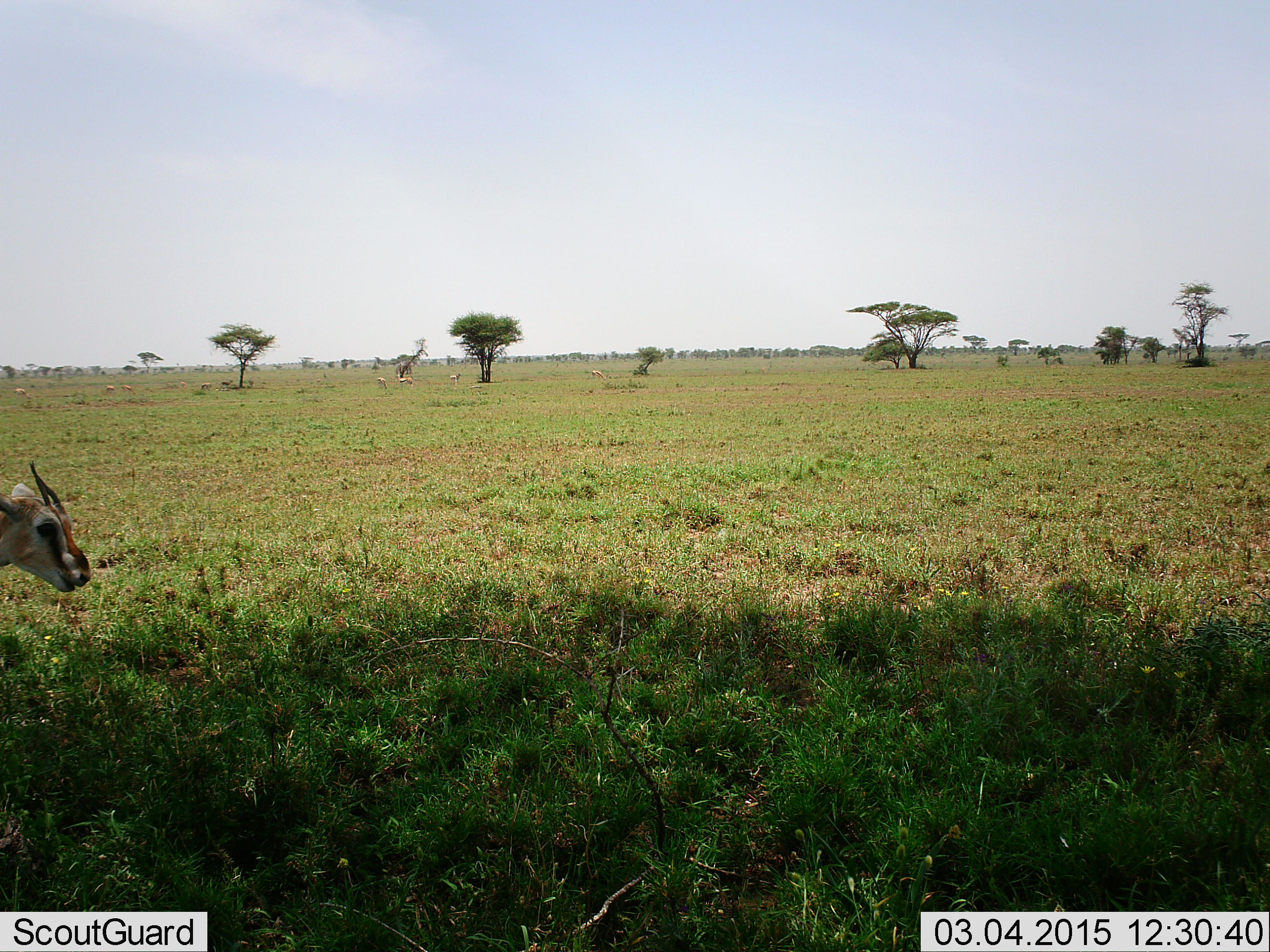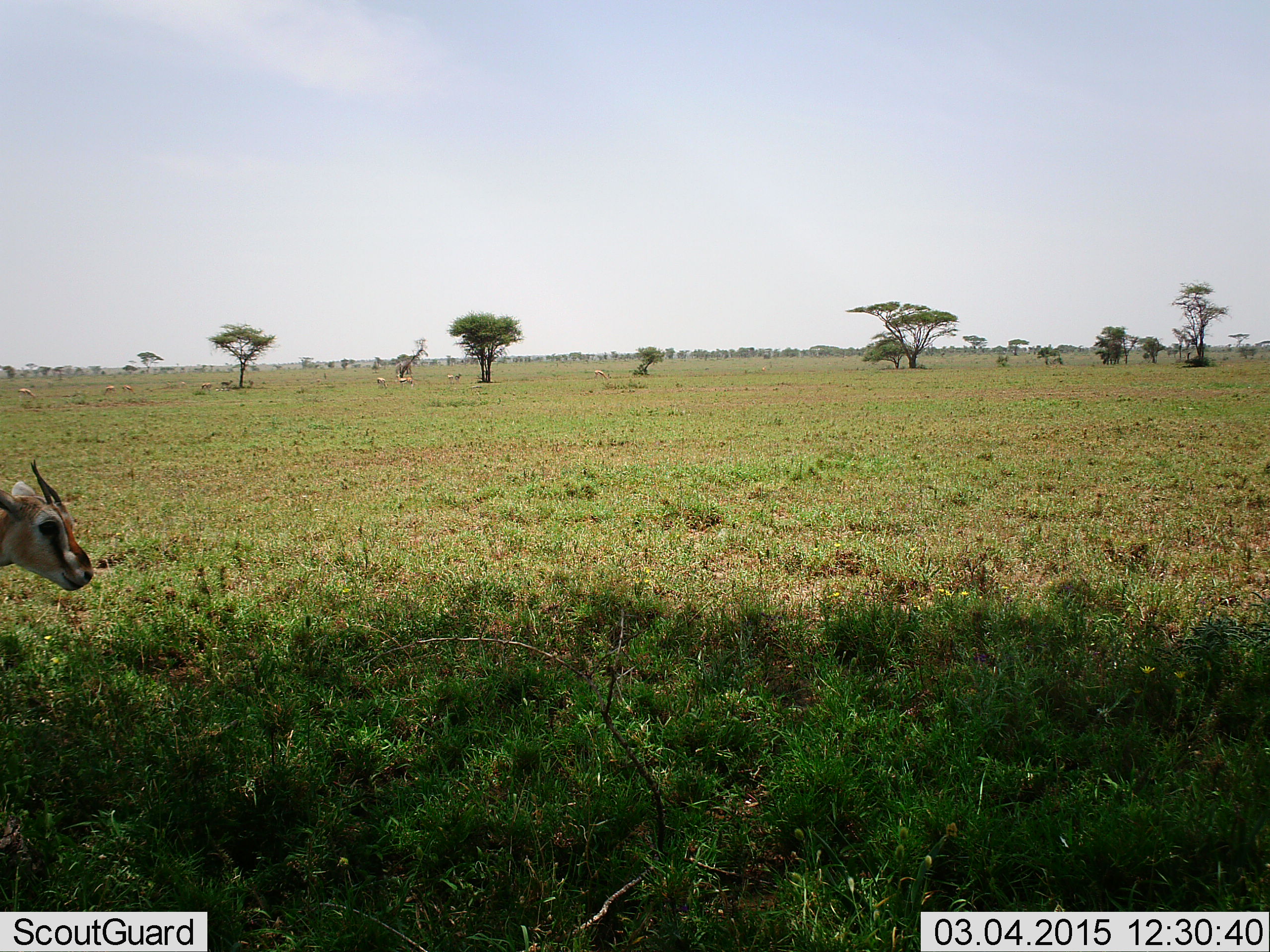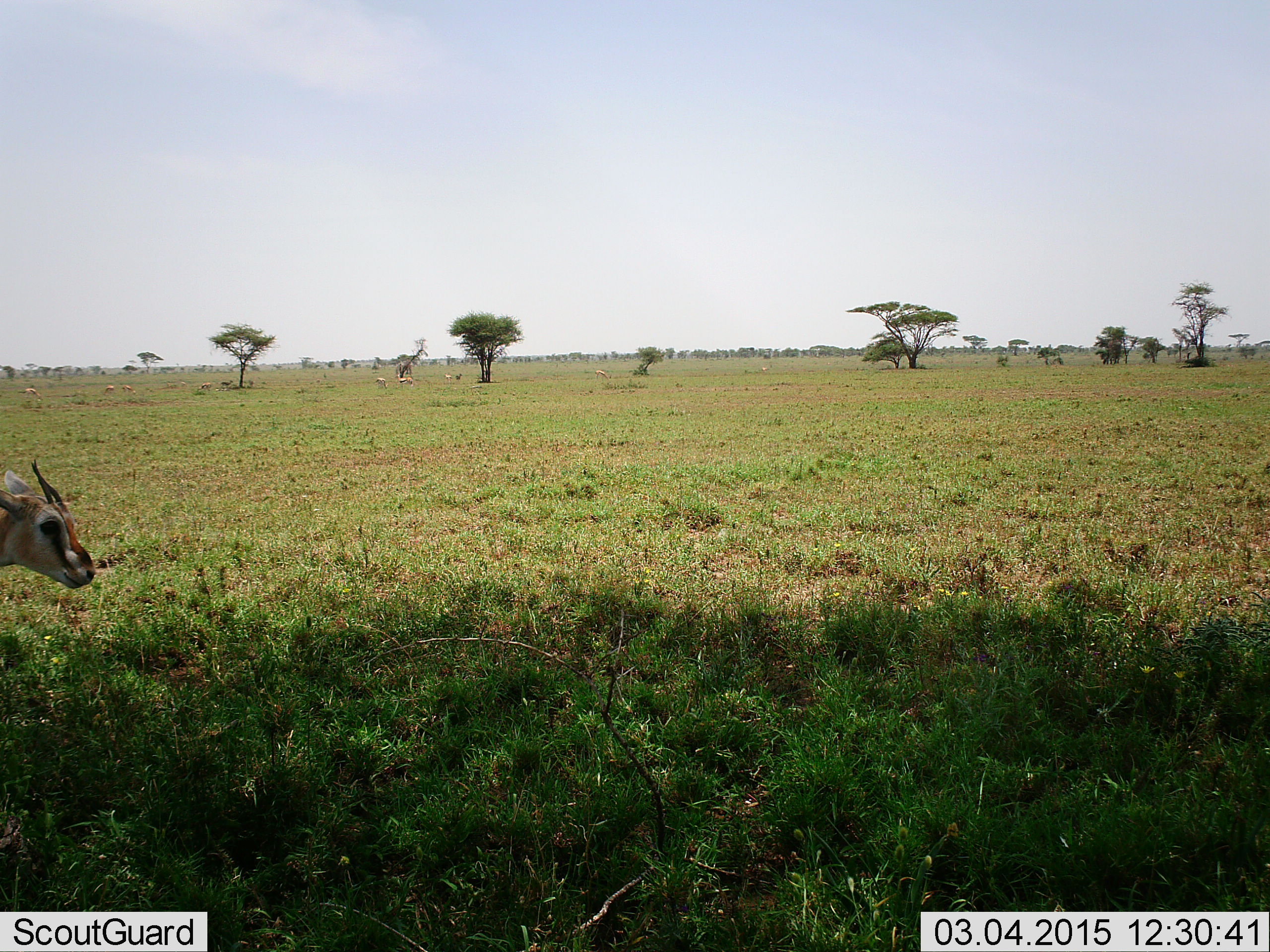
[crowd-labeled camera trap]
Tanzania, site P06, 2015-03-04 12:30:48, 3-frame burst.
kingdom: Animalia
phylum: Chordata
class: Mammalia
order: Artiodactyla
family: Bovidae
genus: Eudorcas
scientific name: Eudorcas thomsonii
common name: thomson's gazelle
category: gazellethomsons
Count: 1.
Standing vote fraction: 50%.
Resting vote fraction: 0%.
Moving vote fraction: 40%.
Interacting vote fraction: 0%.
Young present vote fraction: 0%.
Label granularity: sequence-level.